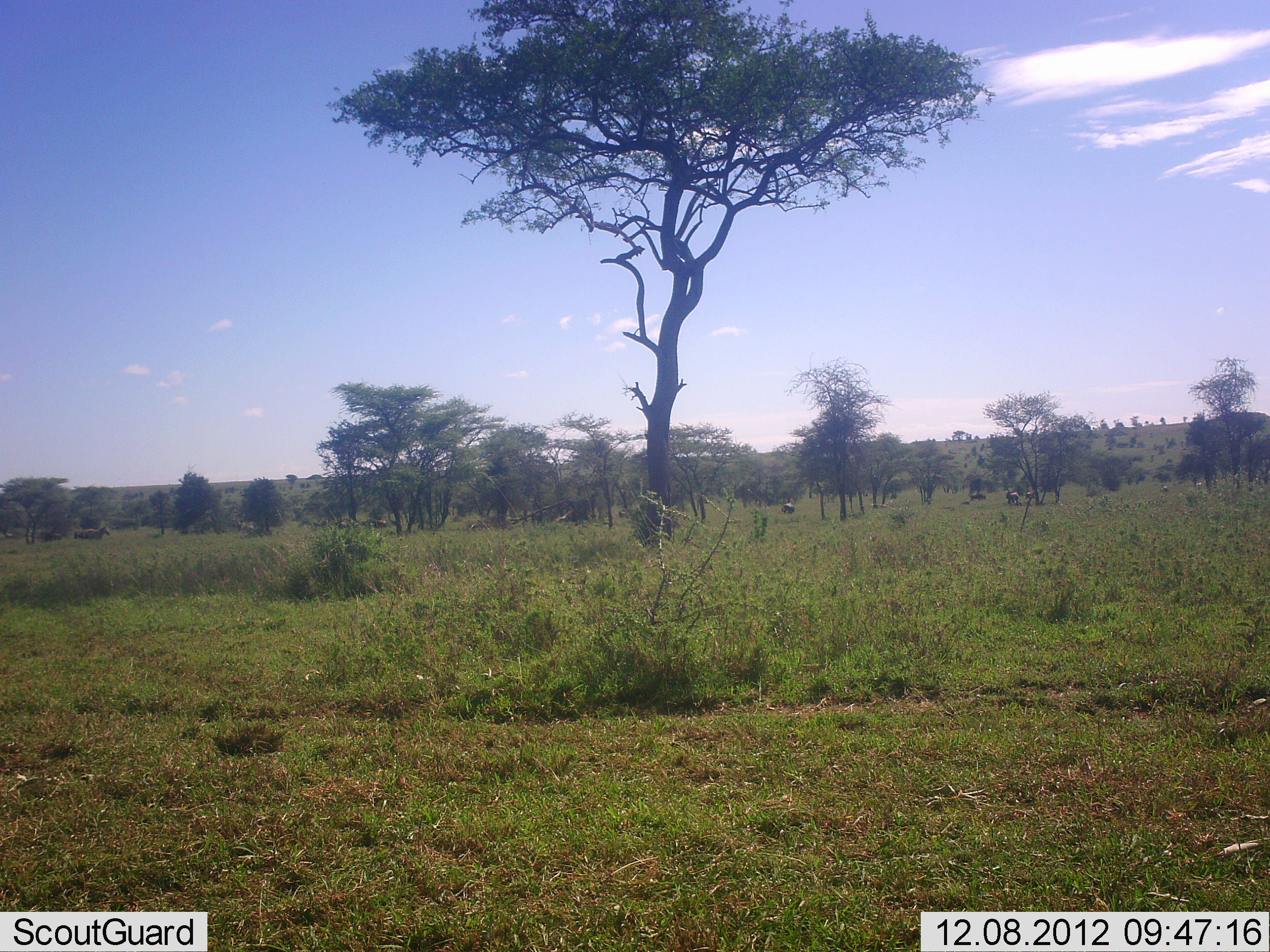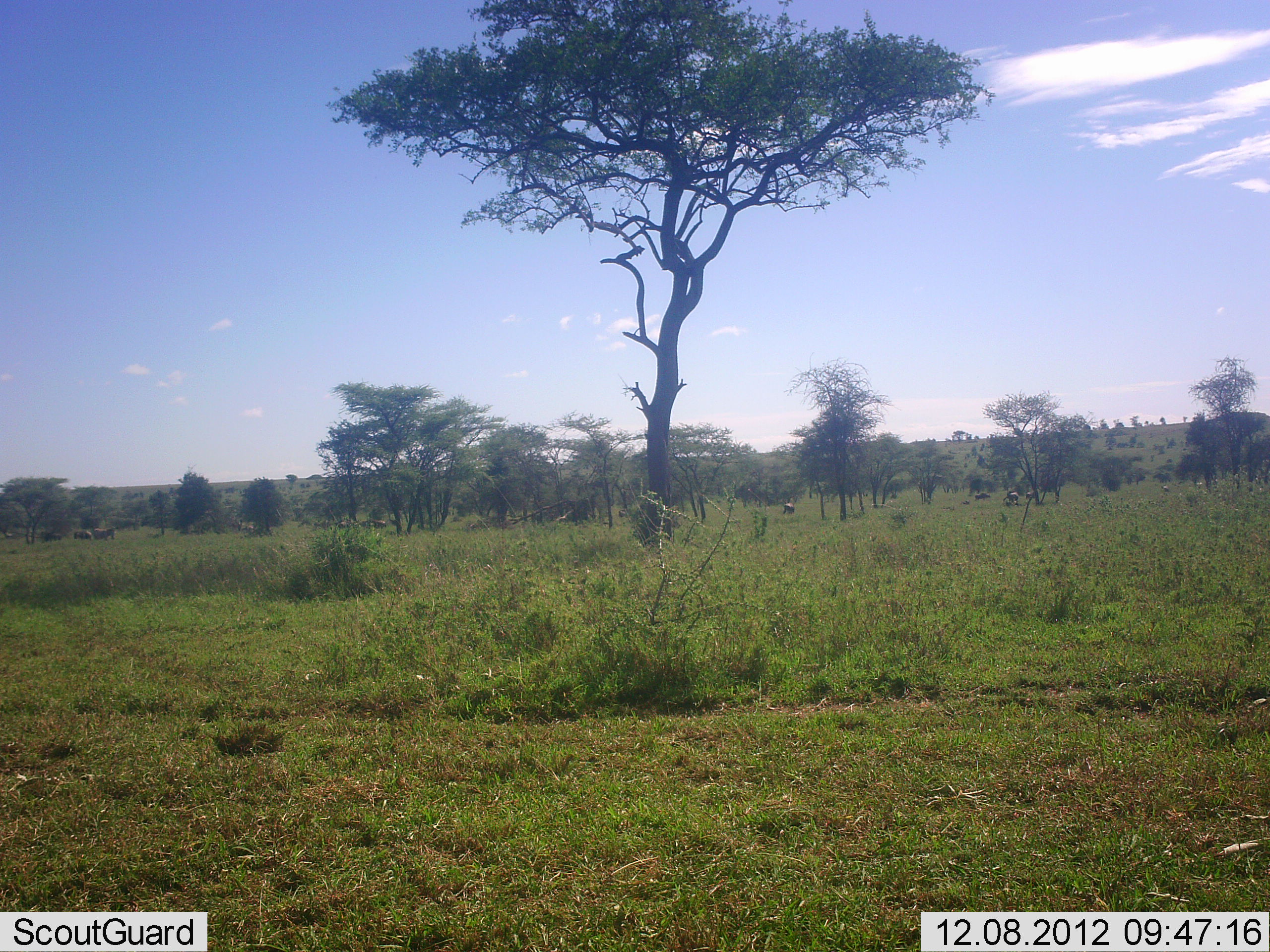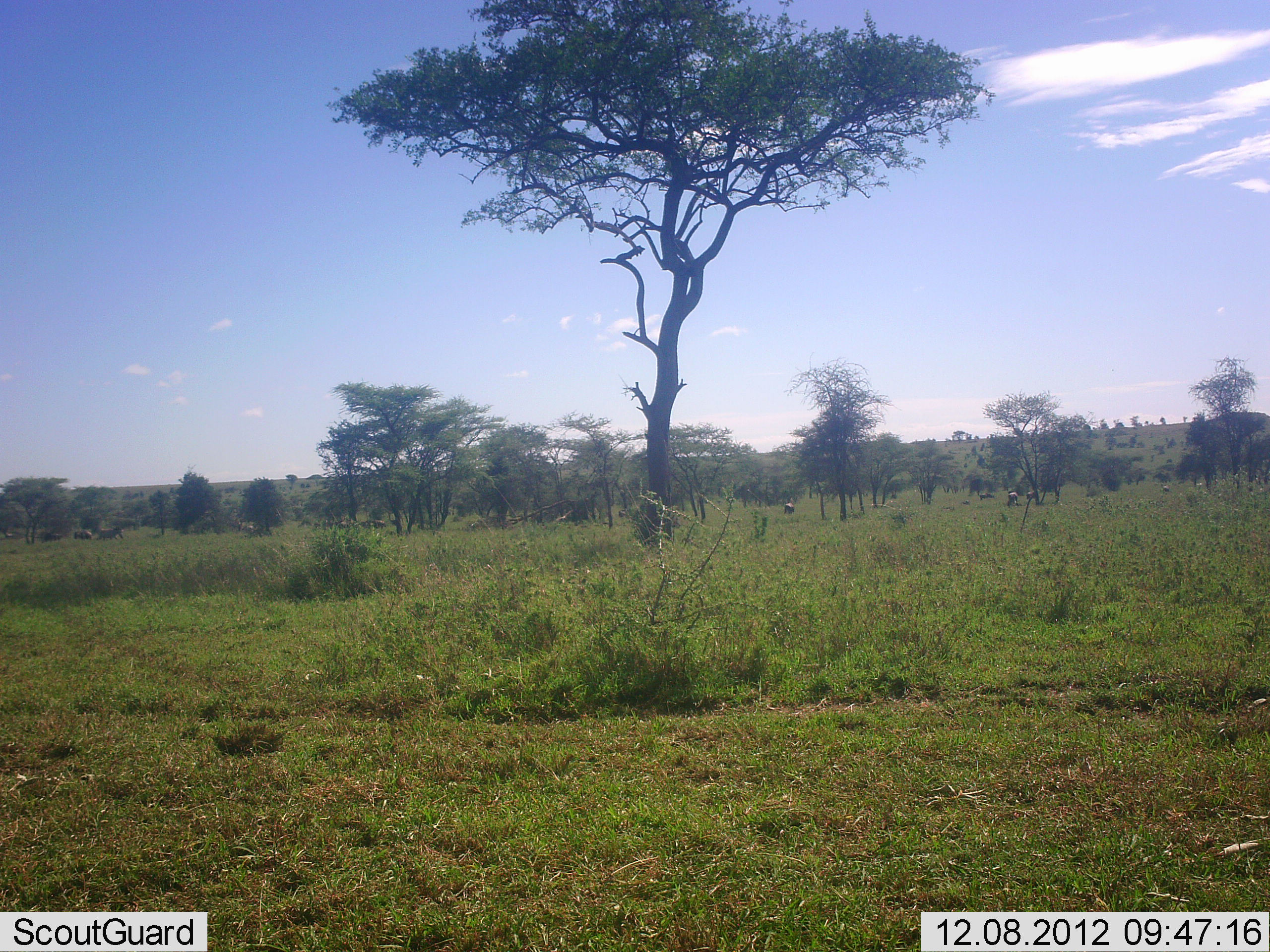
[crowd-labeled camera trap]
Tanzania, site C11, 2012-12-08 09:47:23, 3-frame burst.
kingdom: Animalia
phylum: Chordata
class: Mammalia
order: Artiodactyla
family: Bovidae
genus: Connochaetes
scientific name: Connochaetes taurinus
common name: blue wildebeest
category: wildebeest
Wildebeest (blue wildebeest) (Connochaetes taurinus), count 7. Behavior (volunteer vote fractions): standing 33%, resting 0%, moving 83%, interacting 0%. Young present (vote fraction): 0%. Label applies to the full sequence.